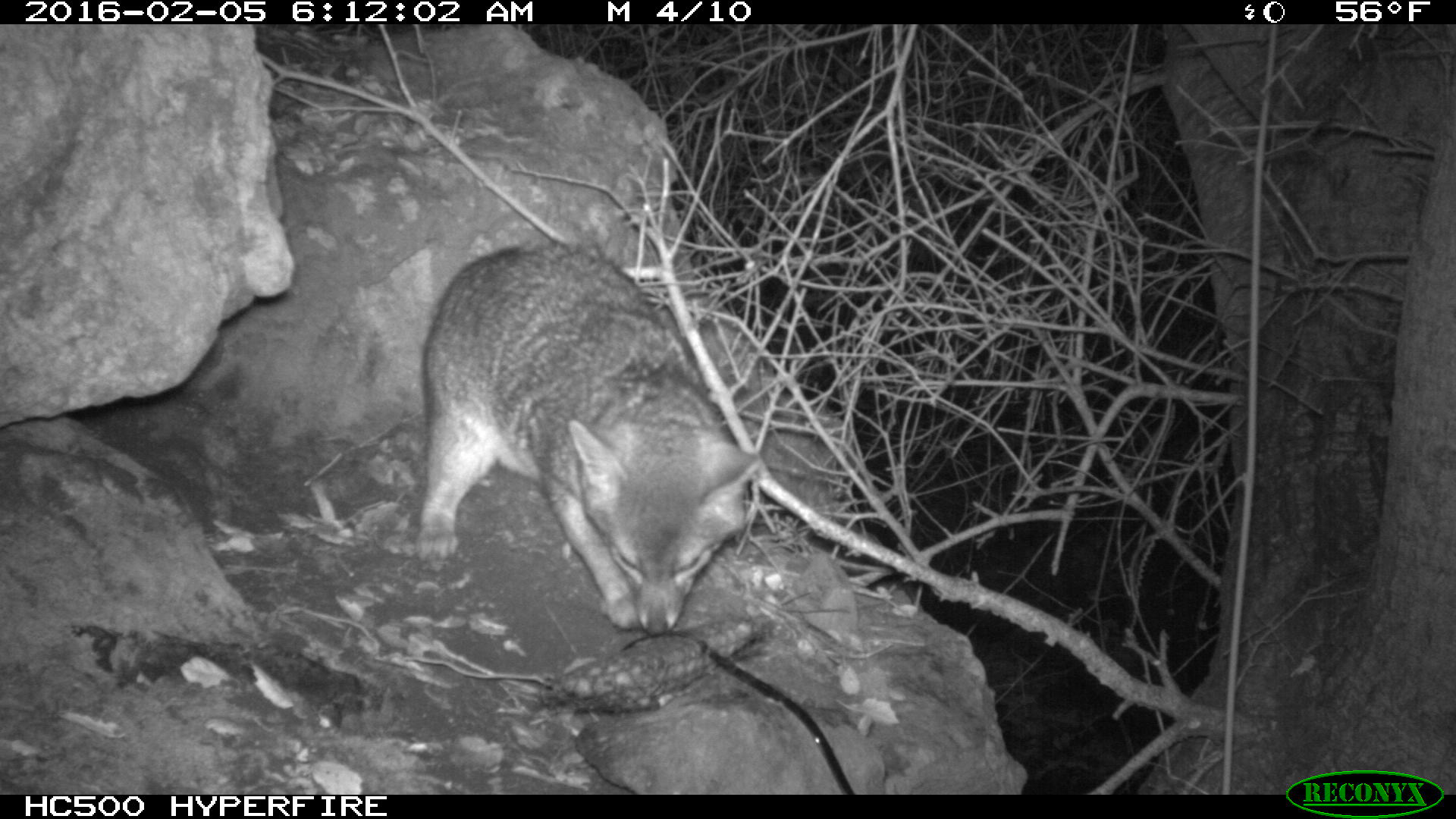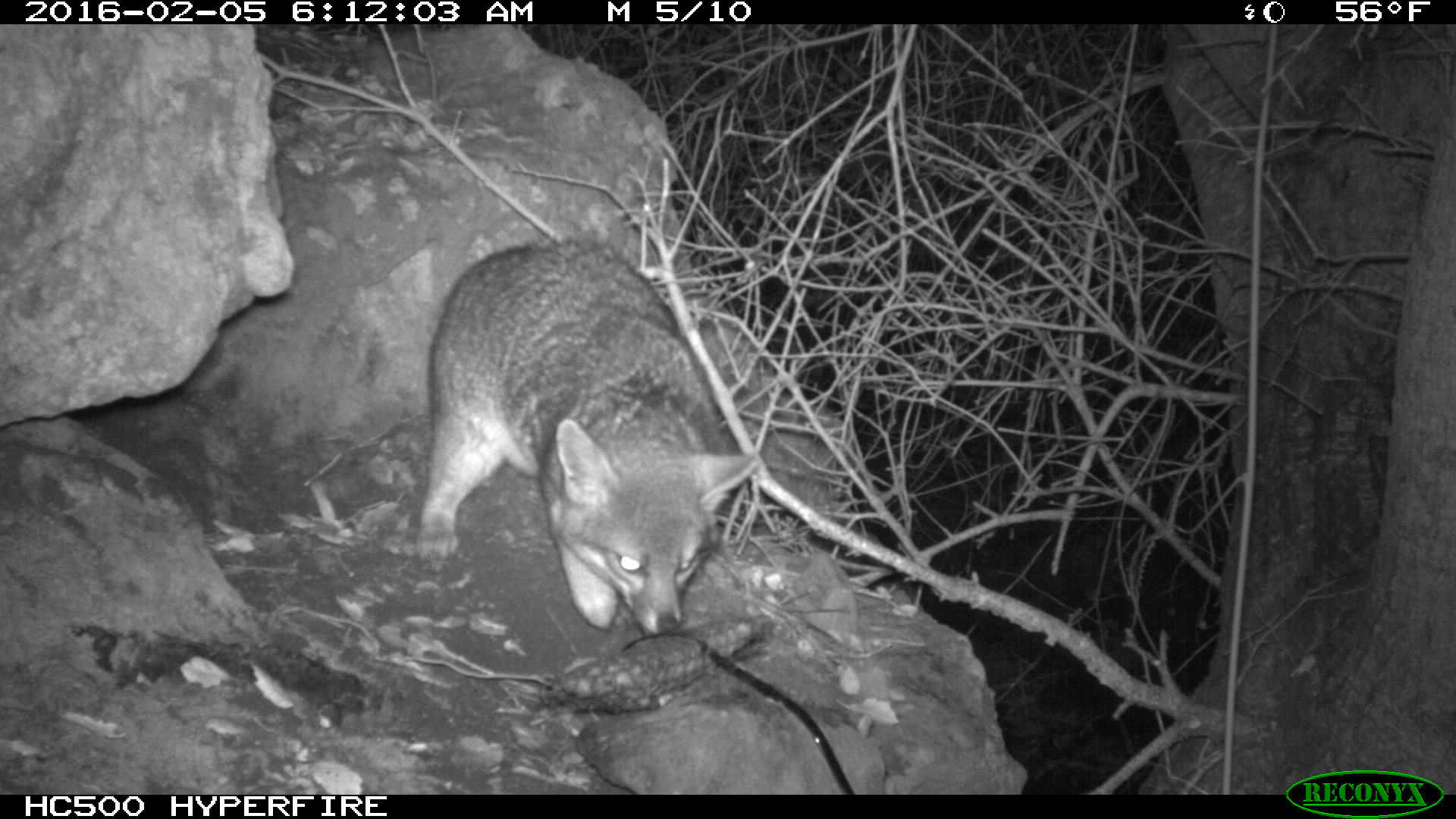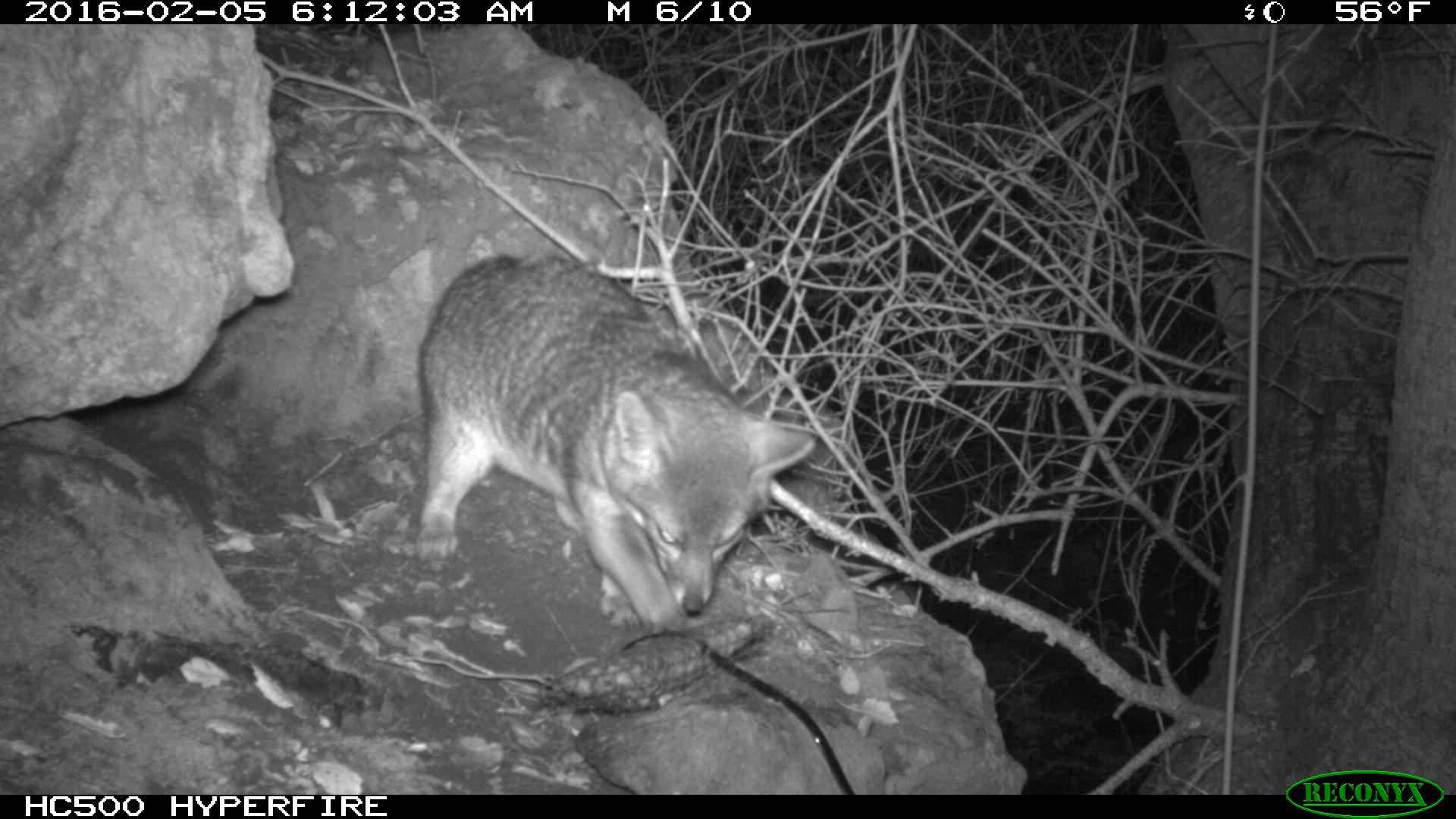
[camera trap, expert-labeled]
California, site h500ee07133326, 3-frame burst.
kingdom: Animalia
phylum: Chordata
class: Mammalia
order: Carnivora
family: Canidae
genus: Urocyon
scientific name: Urocyon littoralis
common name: island fox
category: fox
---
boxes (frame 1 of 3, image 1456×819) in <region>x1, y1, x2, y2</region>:
fox: <region>413, 242, 758, 637</region>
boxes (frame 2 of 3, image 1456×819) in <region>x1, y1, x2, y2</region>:
fox: <region>415, 233, 756, 635</region>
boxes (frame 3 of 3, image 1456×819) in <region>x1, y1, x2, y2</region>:
fox: <region>414, 254, 815, 633</region>